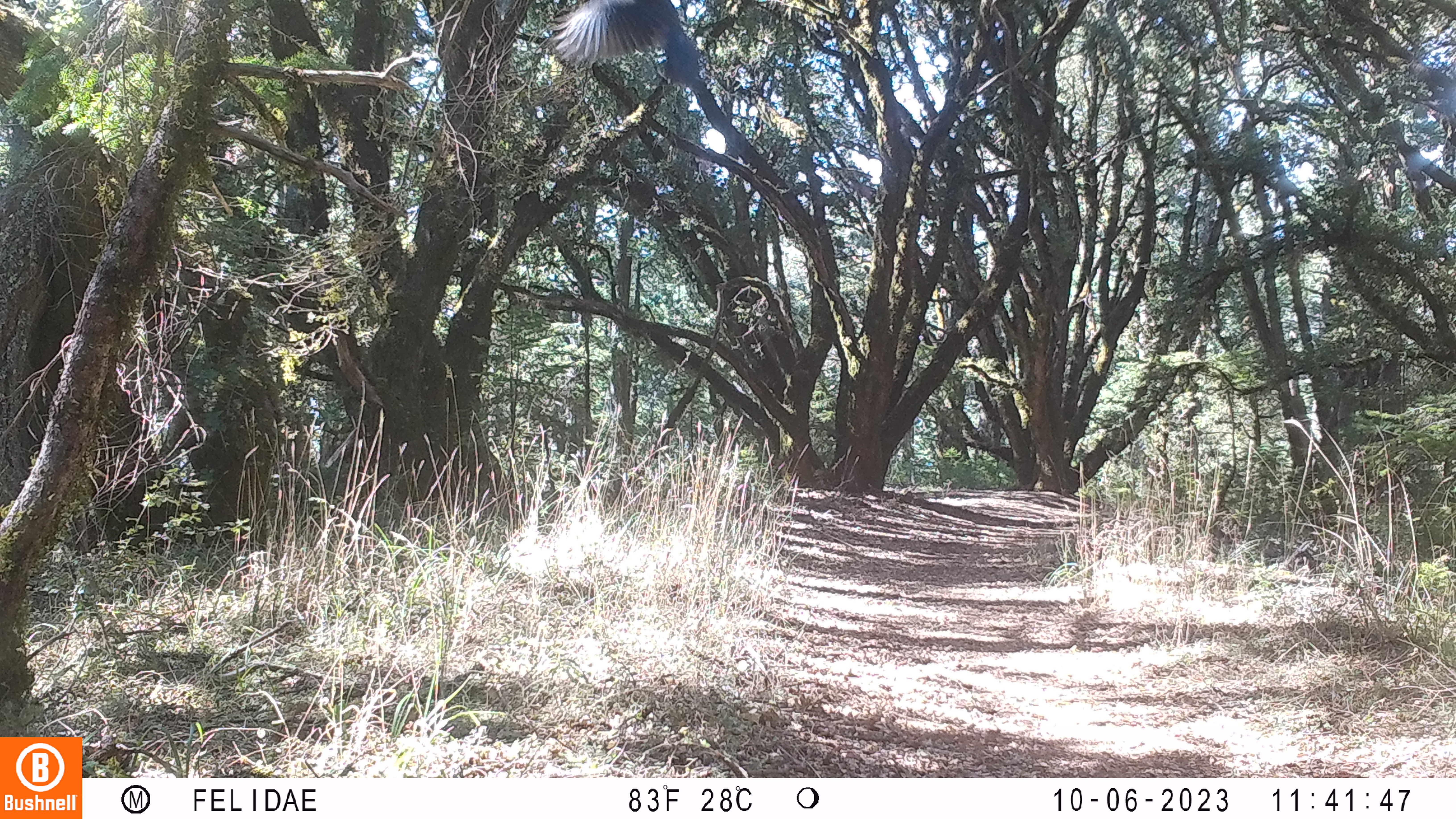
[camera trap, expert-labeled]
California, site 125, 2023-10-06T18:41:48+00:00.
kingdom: Animalia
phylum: Chordata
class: Aves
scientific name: Aves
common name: bird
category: unknown bird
Unknown bird (bird) (Aves).